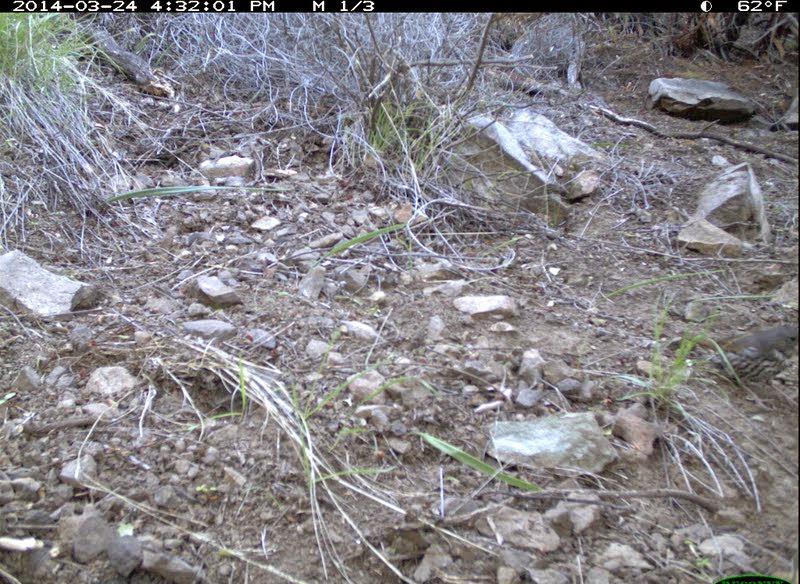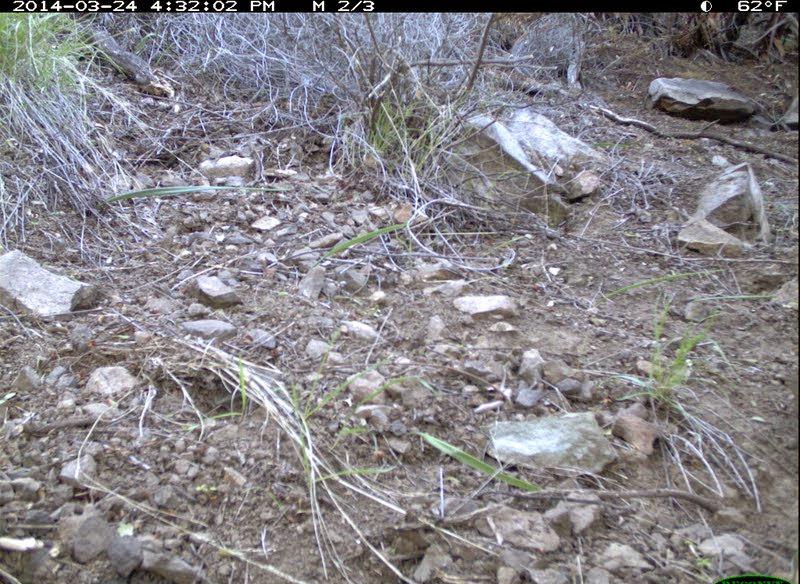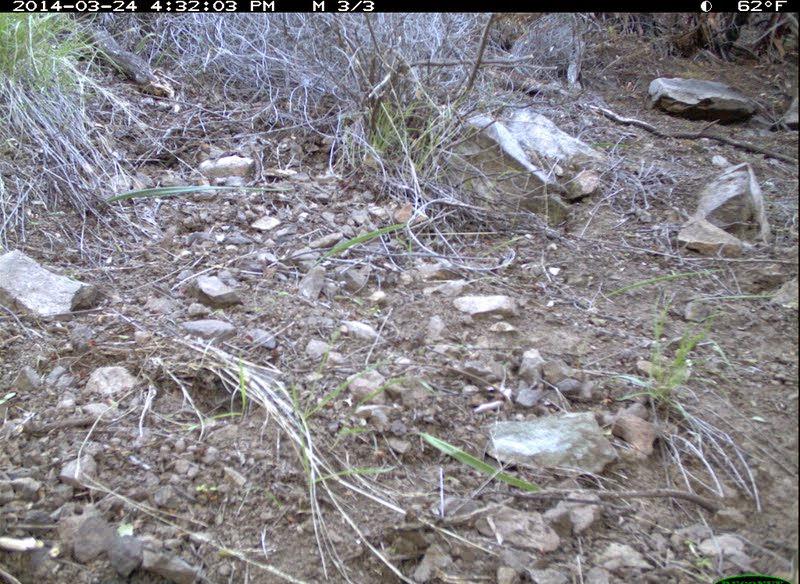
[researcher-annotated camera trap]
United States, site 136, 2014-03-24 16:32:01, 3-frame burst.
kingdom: Animalia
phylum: Chordata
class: Aves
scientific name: Aves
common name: bird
Bird (Aves).